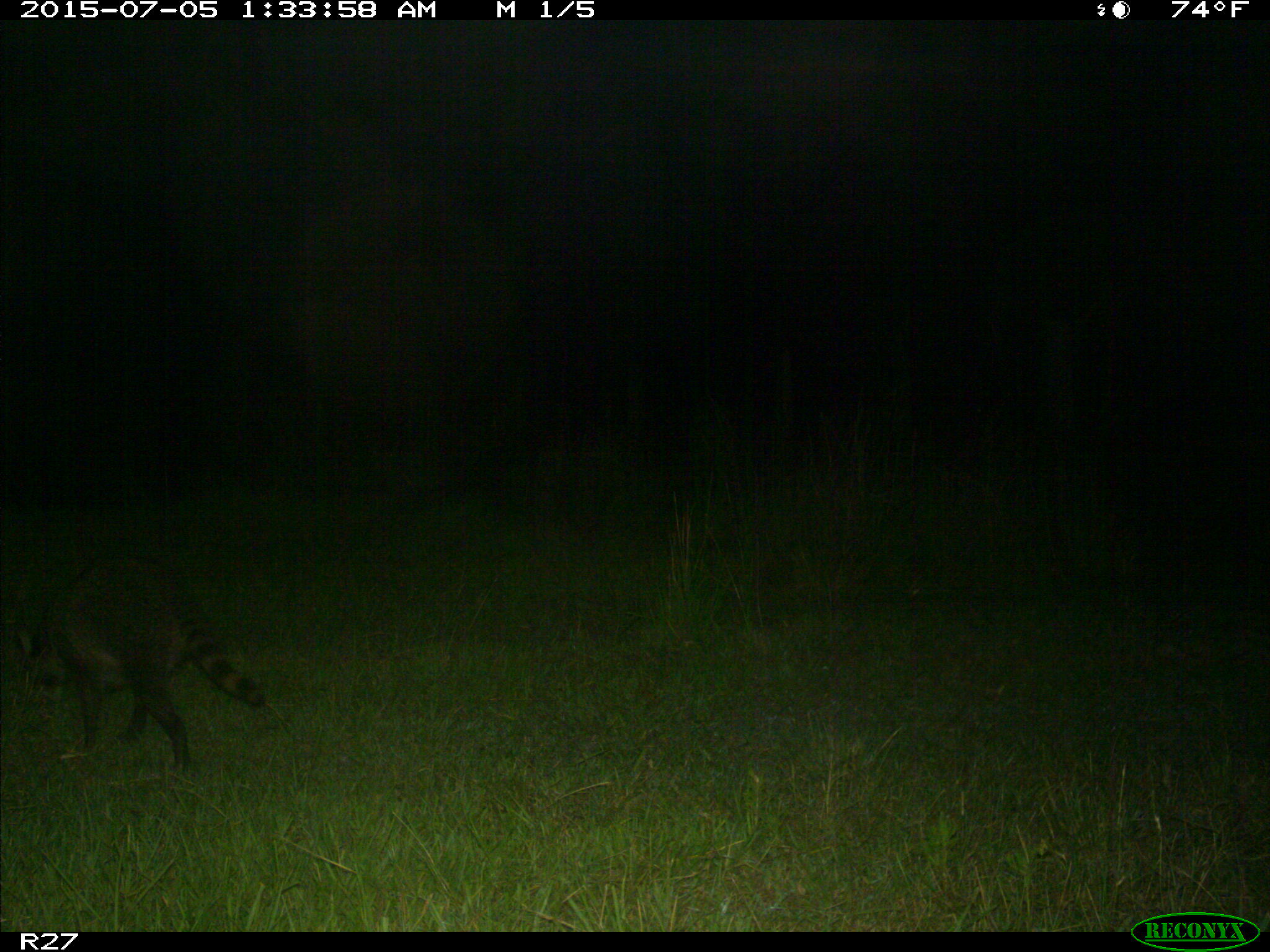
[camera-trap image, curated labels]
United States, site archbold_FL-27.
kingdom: Animalia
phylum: Chordata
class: Mammalia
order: Carnivora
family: Procyonidae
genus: Procyon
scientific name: Procyon lotor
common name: common raccoon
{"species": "Procyon lotor (common raccoon)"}